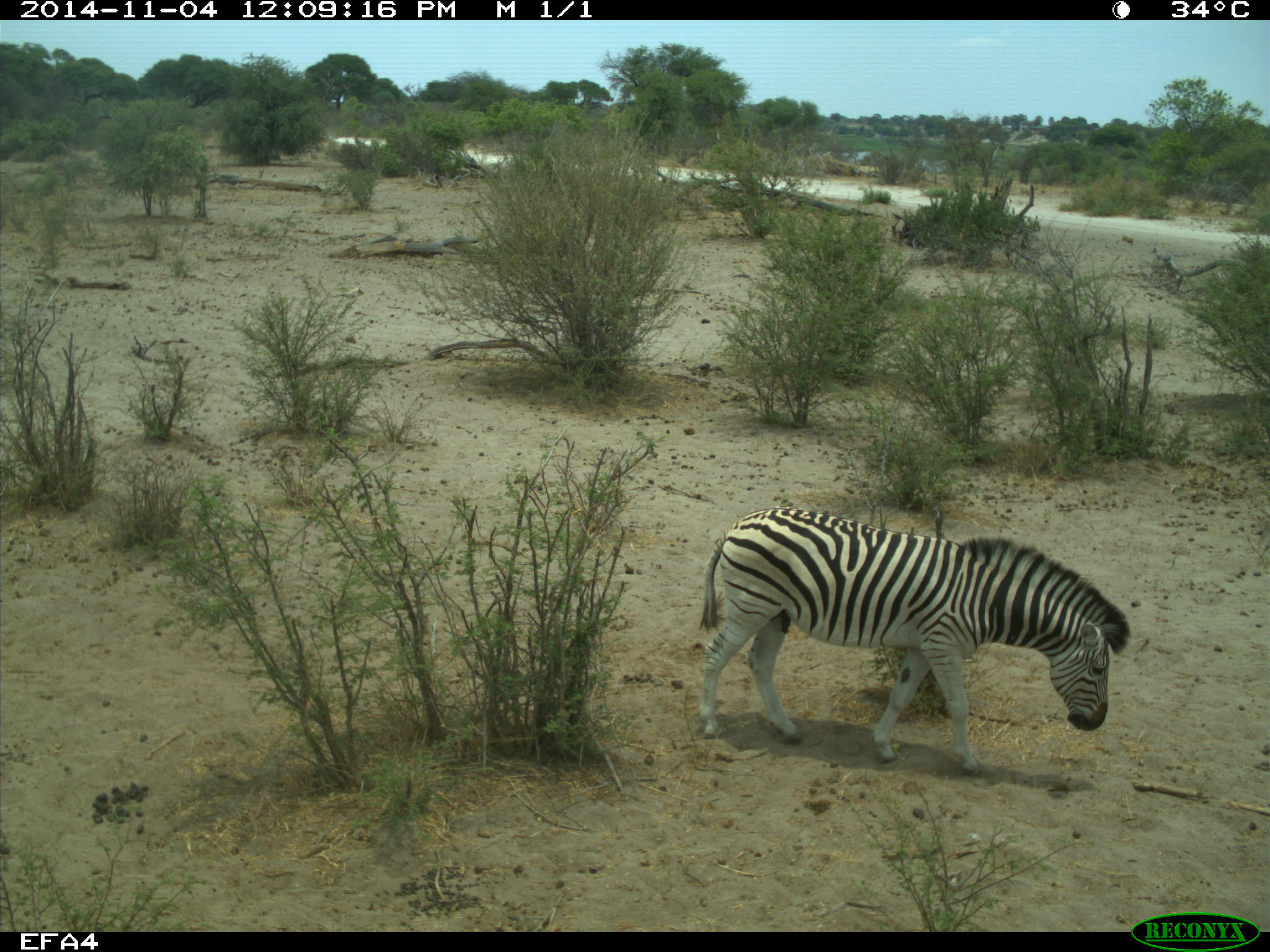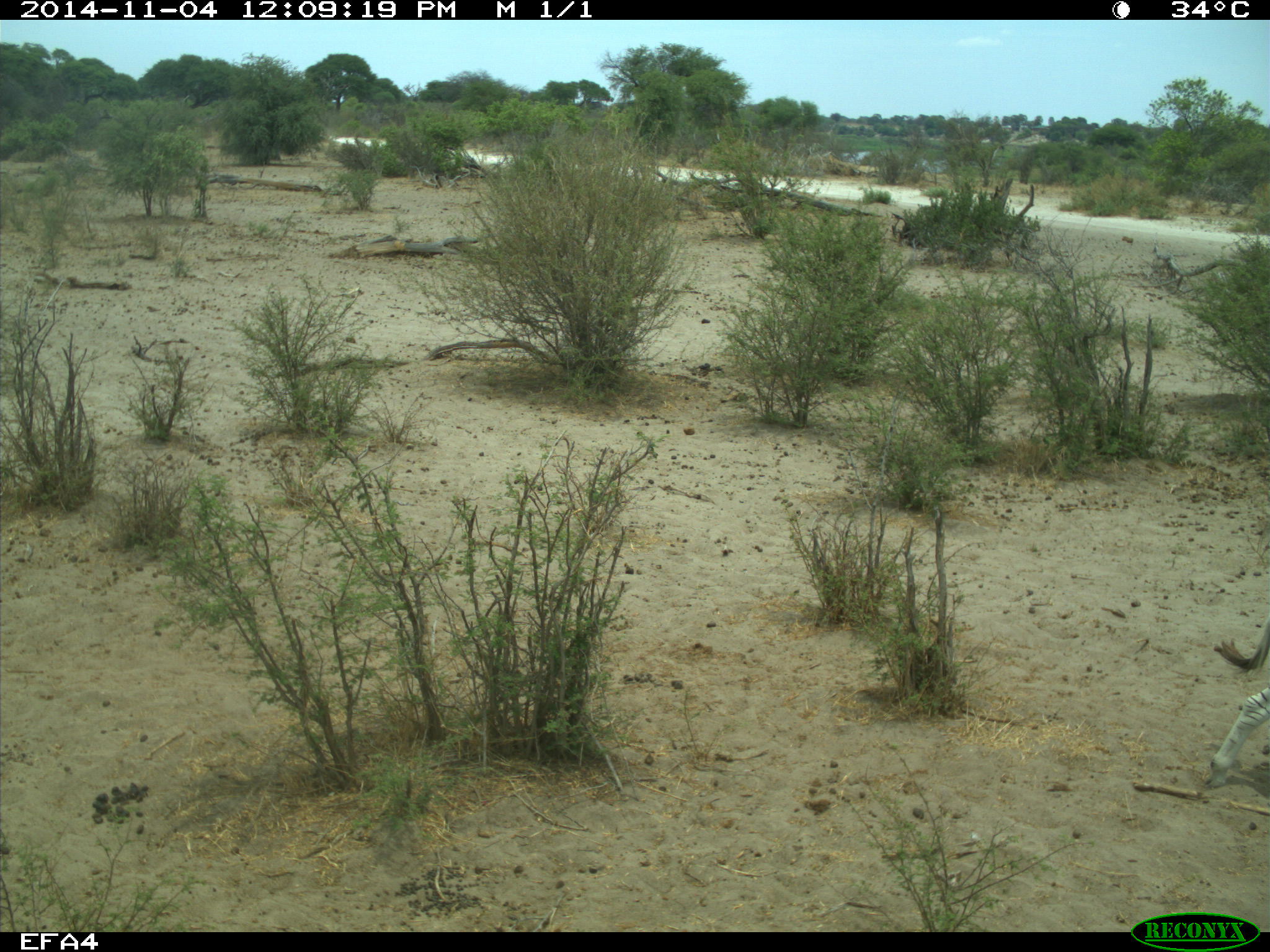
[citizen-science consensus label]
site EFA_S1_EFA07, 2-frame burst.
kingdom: Animalia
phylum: Chordata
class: Mammalia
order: Perissodactyla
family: Equidae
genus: Equus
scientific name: Equus quagga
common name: plains zebra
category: zebraplains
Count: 1.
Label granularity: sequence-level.